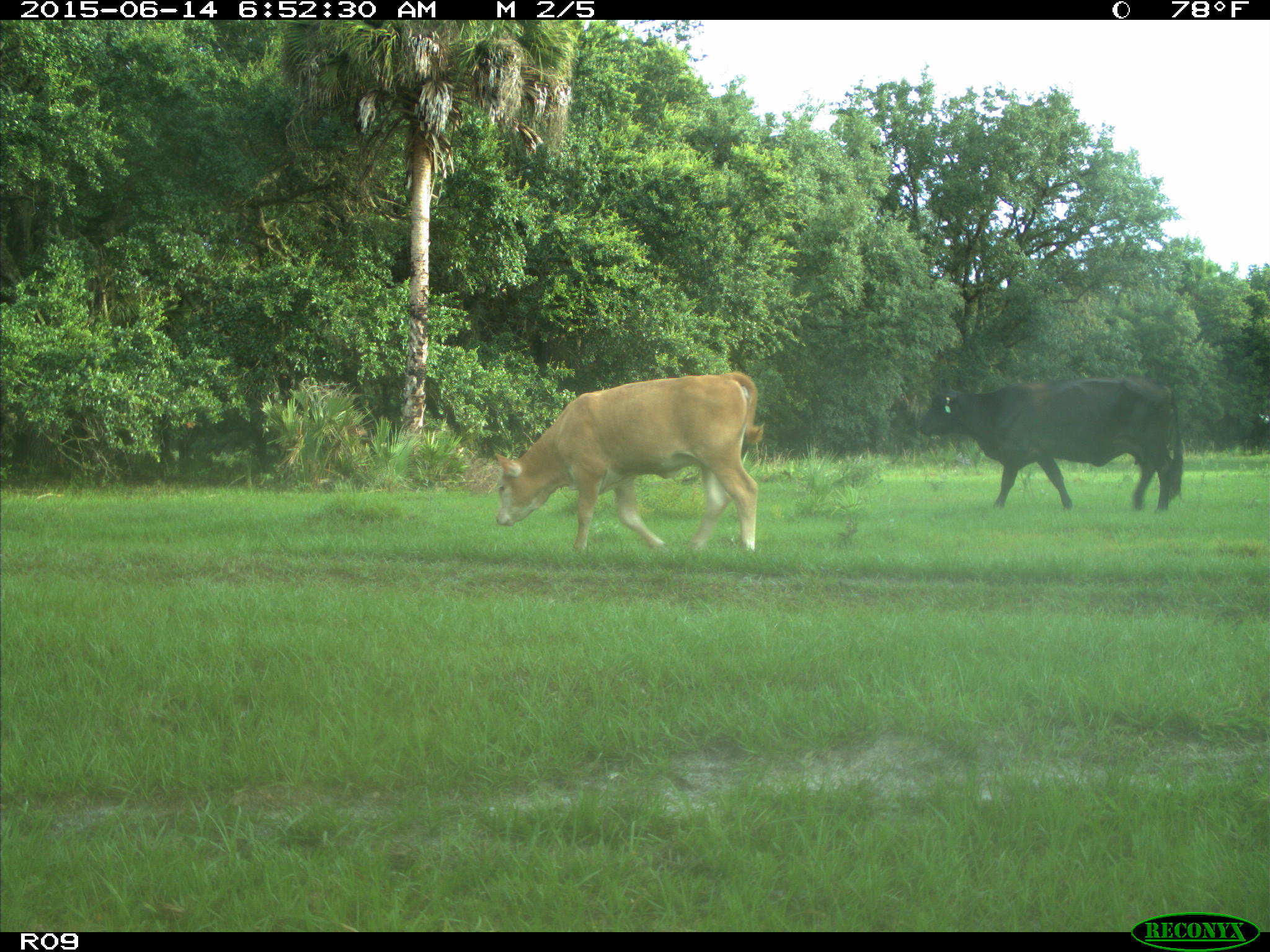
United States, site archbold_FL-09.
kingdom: Animalia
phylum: Chordata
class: Mammalia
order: Artiodactyla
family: Bovidae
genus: Bos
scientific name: Bos taurus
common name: domestic cow